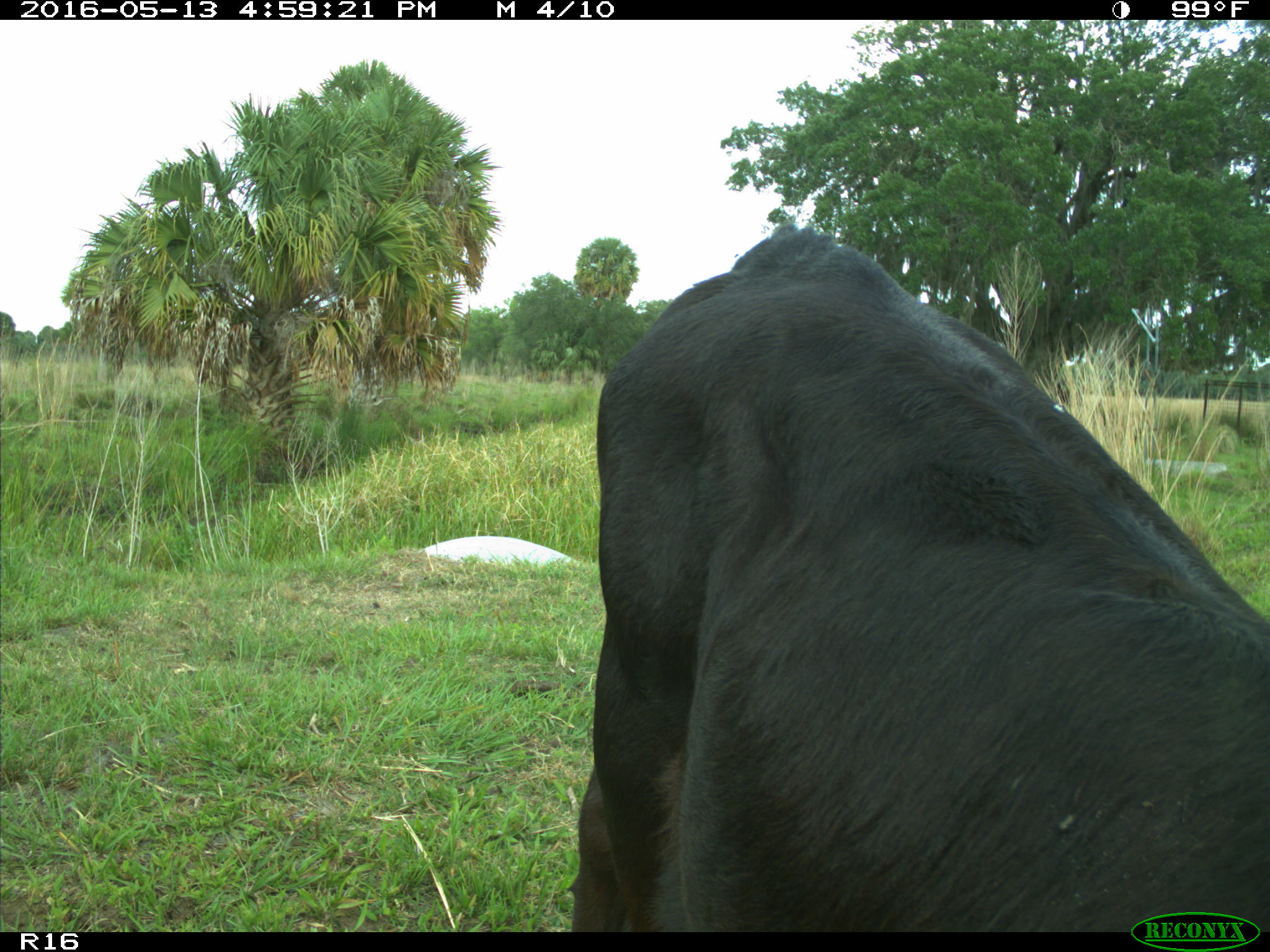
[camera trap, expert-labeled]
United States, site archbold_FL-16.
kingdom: Animalia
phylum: Chordata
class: Mammalia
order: Artiodactyla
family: Bovidae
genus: Bos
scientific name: Bos taurus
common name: domestic cow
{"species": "Bos taurus (domestic cow)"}